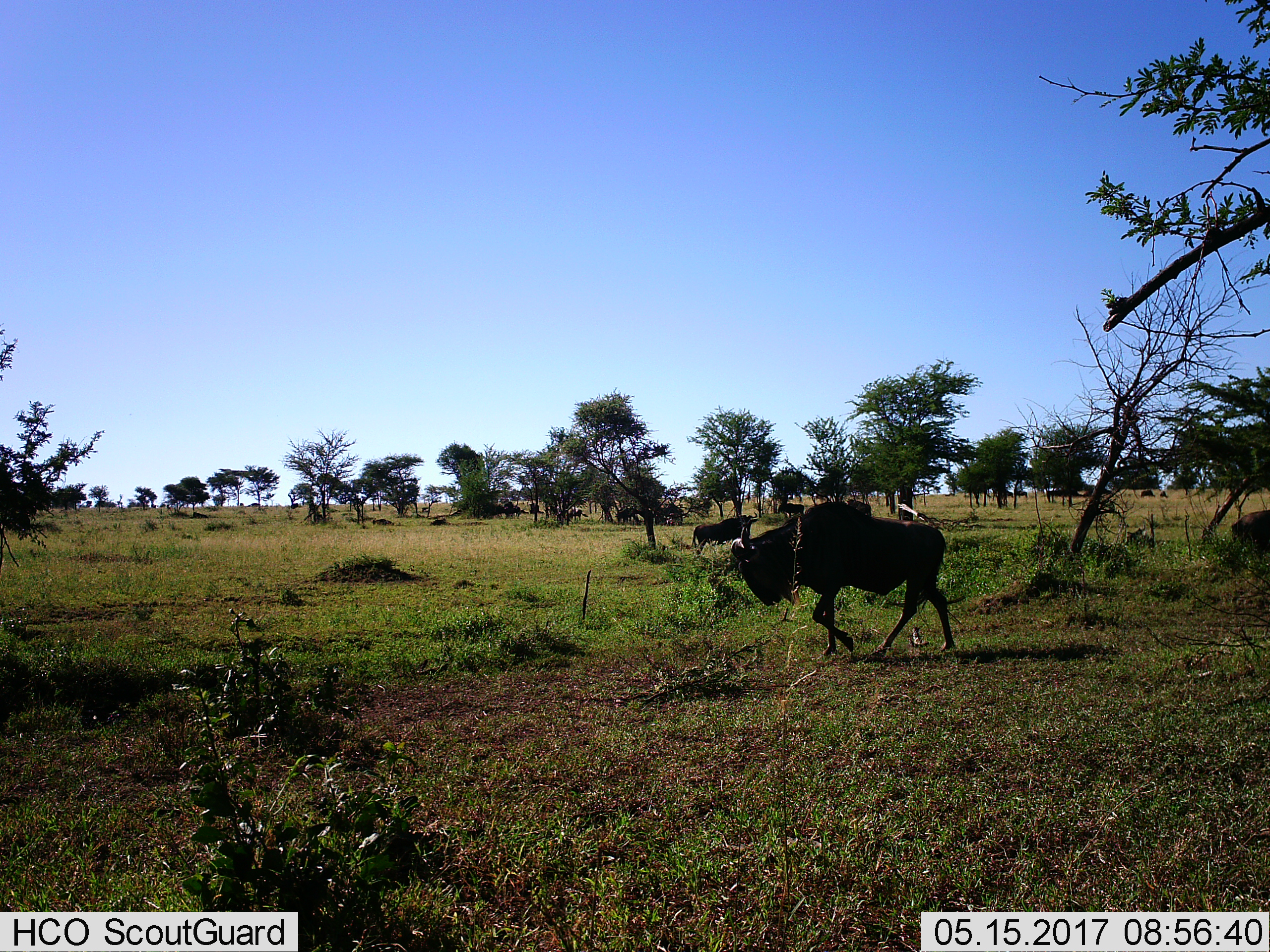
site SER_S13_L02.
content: unidentified animal